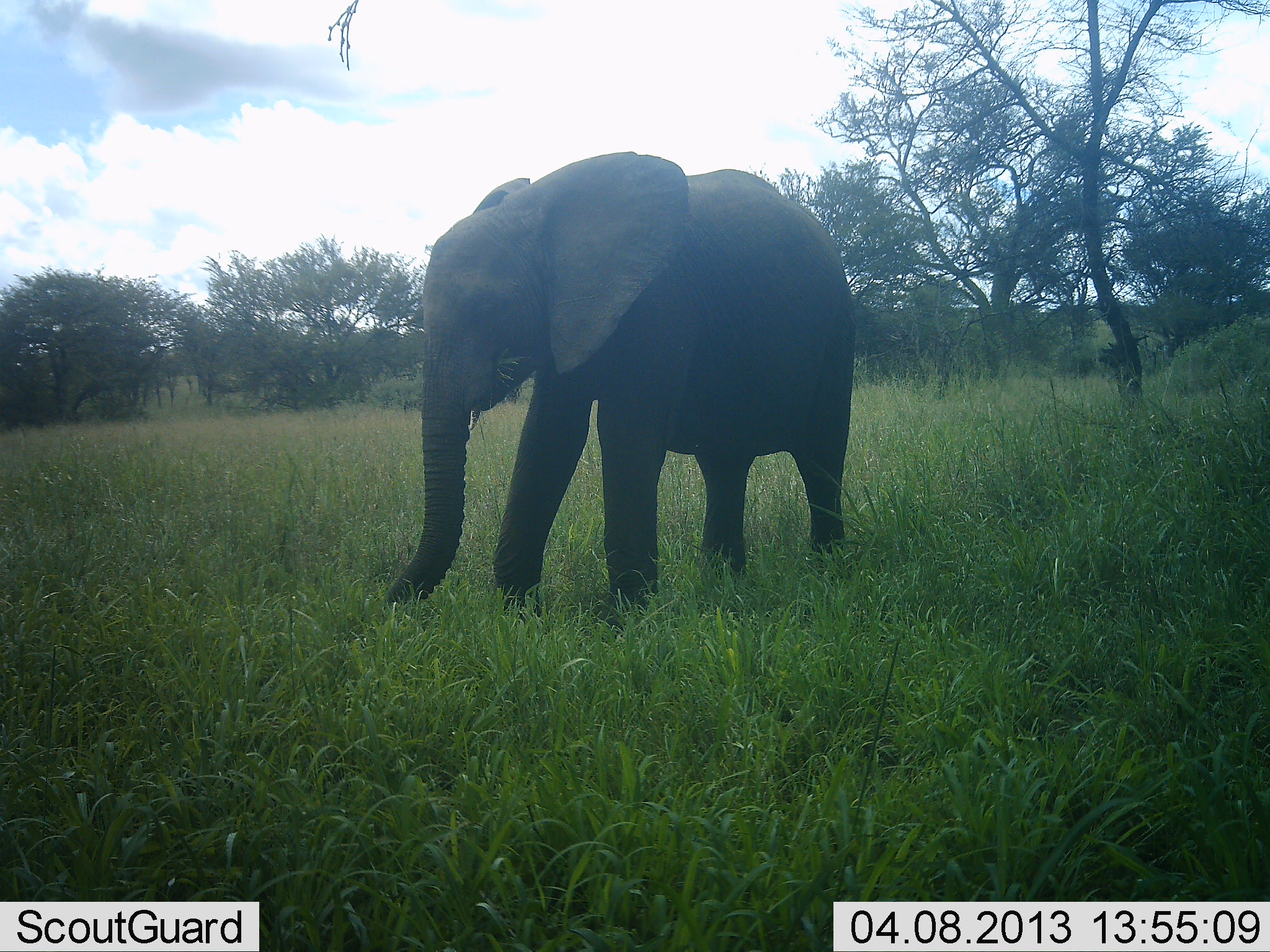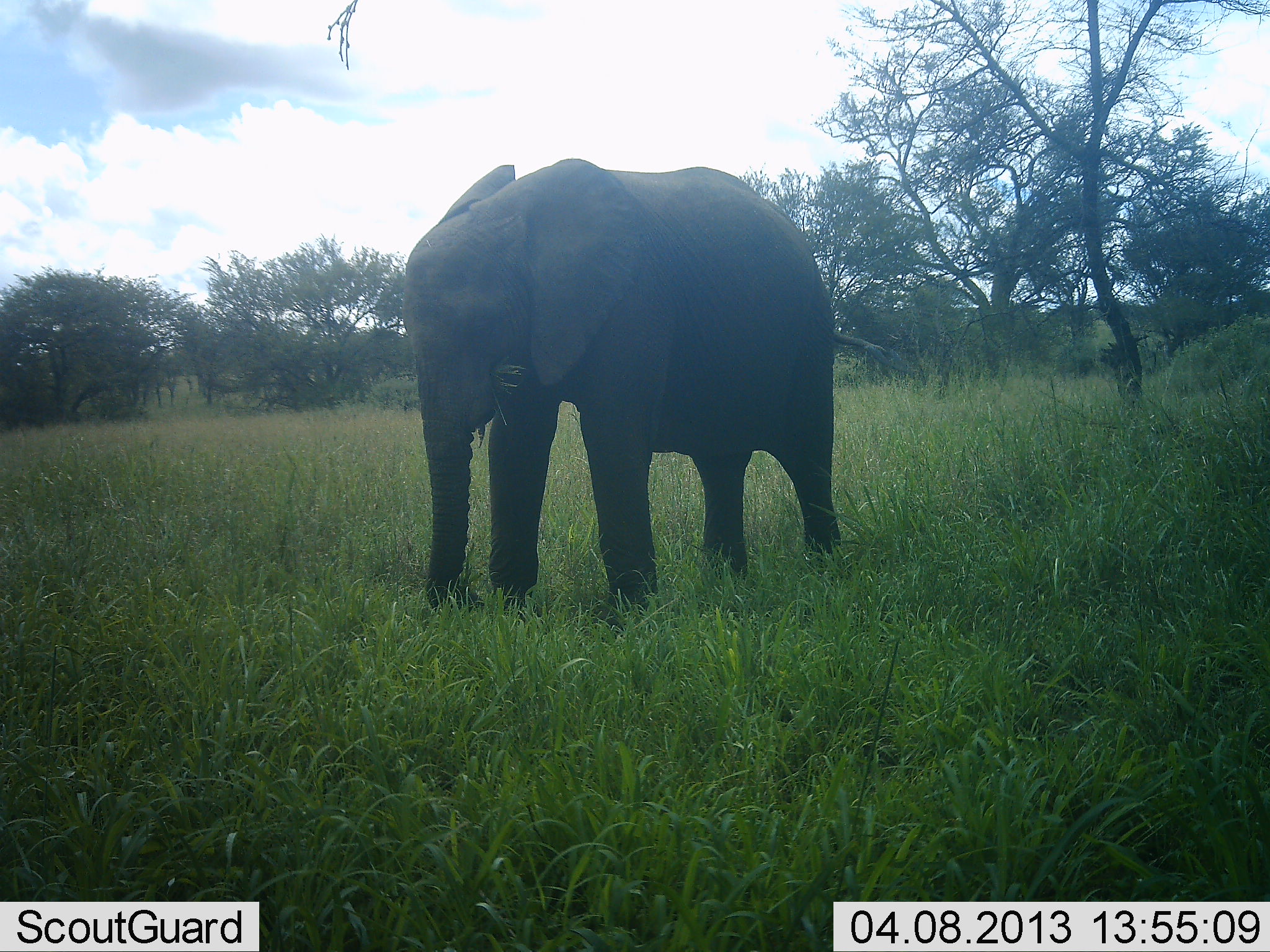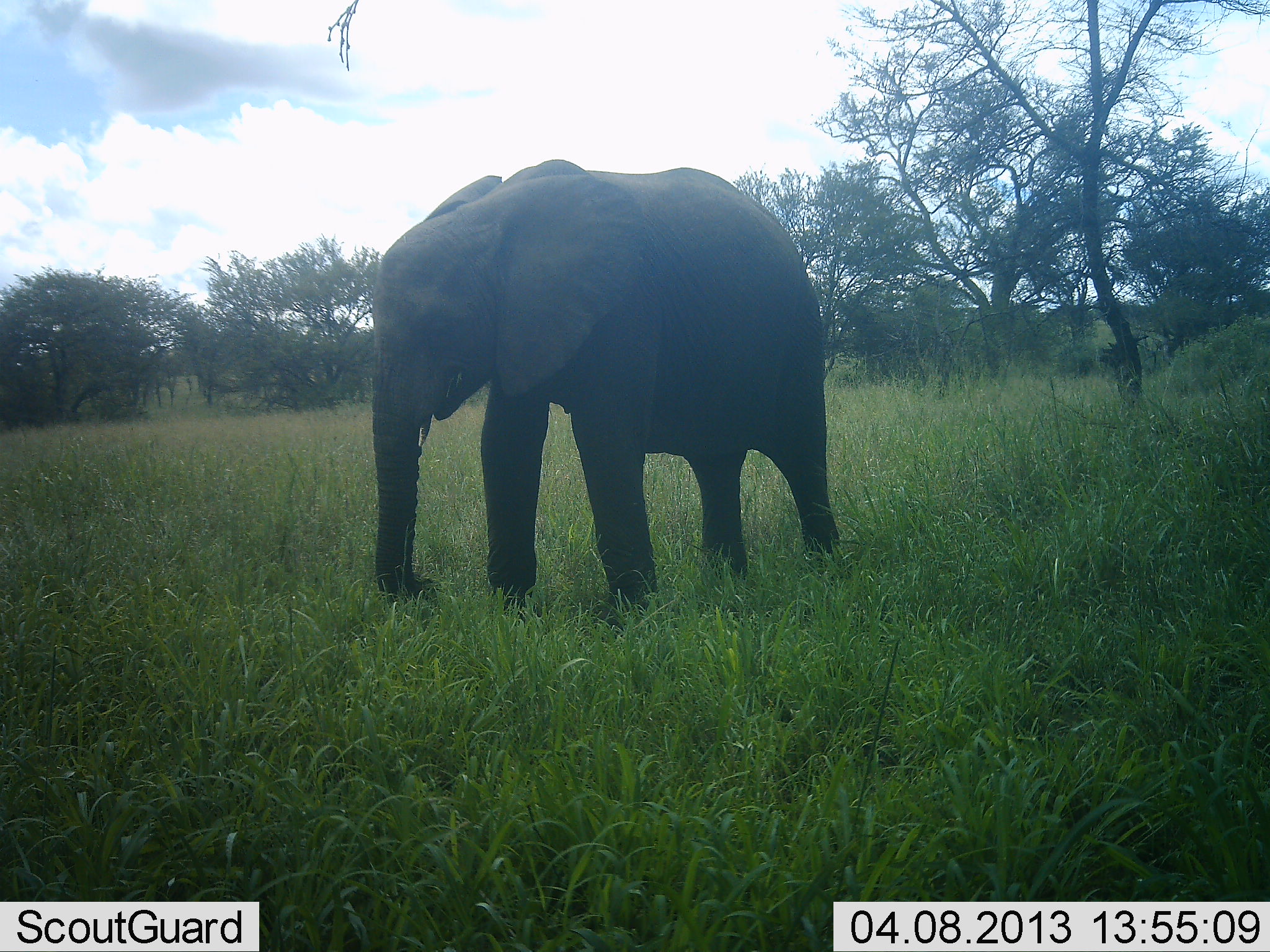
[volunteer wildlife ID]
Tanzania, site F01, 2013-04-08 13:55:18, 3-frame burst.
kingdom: Animalia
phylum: Chordata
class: Mammalia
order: Proboscidea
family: Elephantidae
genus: Loxodonta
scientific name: Loxodonta africana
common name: african bush elephant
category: elephant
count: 1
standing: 39%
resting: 0%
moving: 6%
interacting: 0%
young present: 11%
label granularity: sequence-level